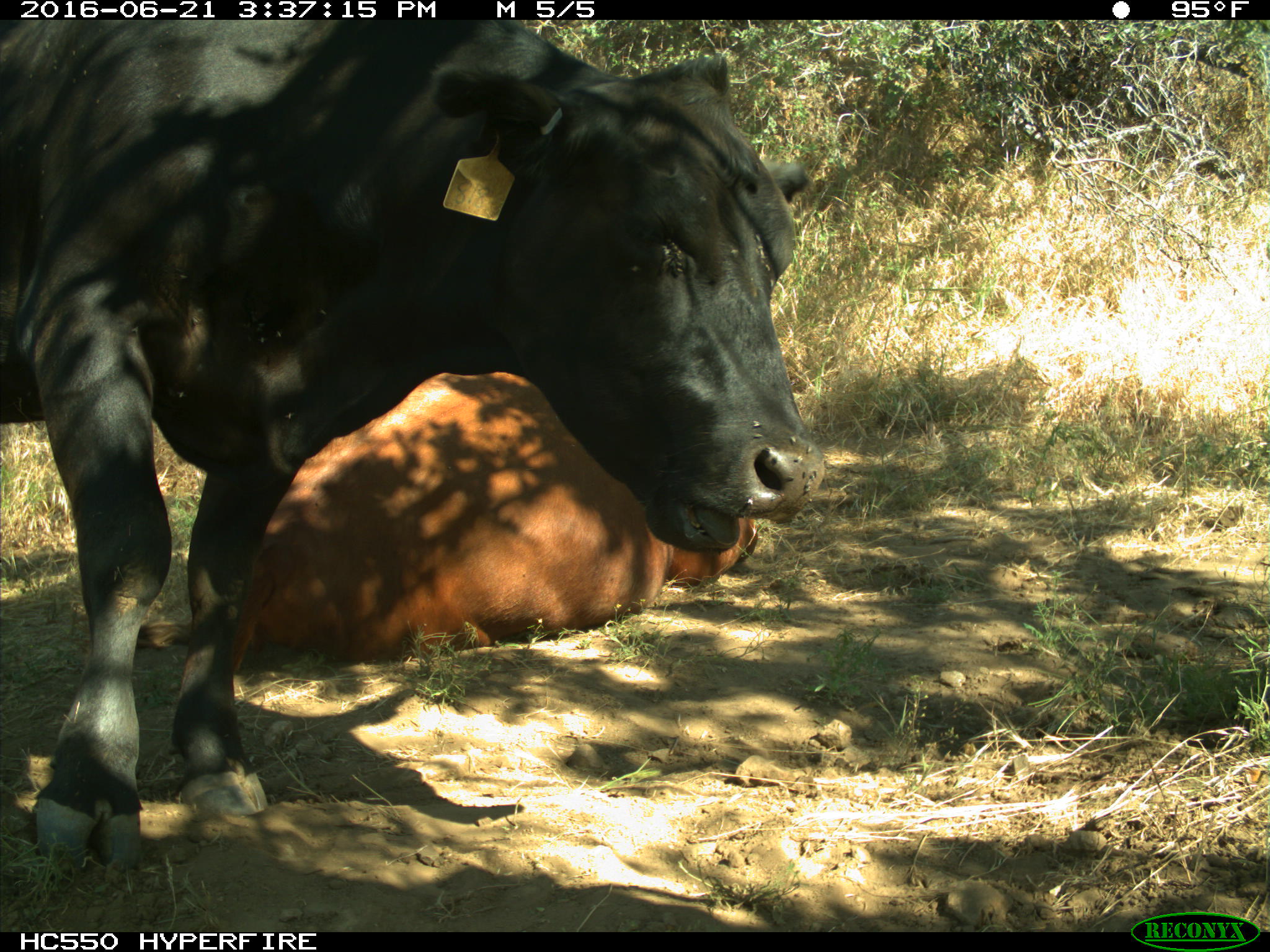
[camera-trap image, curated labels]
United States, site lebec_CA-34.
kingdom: Animalia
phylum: Chordata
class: Mammalia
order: Artiodactyla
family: Bovidae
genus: Bos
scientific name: Bos taurus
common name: domestic cow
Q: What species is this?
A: Bos taurus (domestic cow).